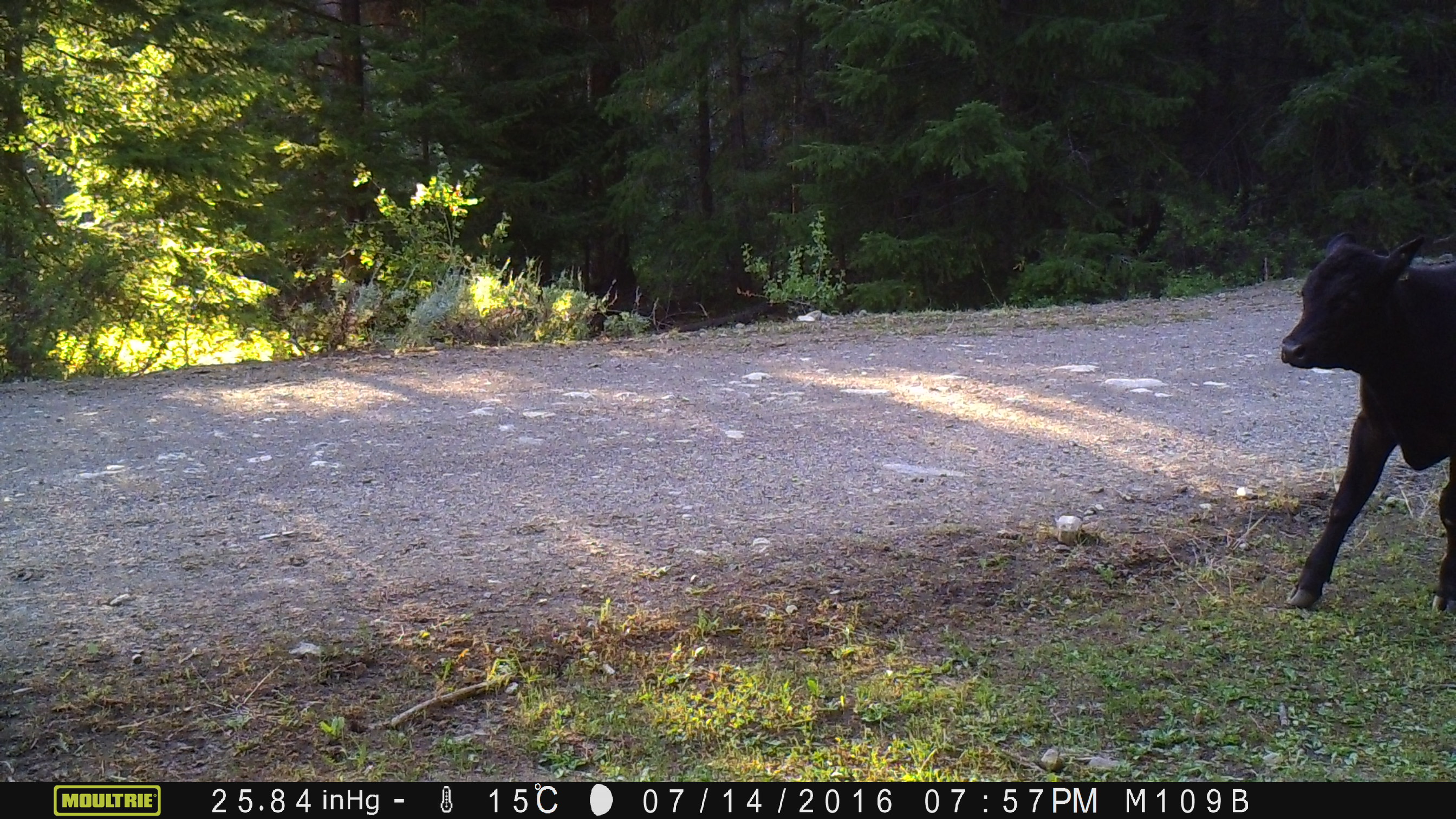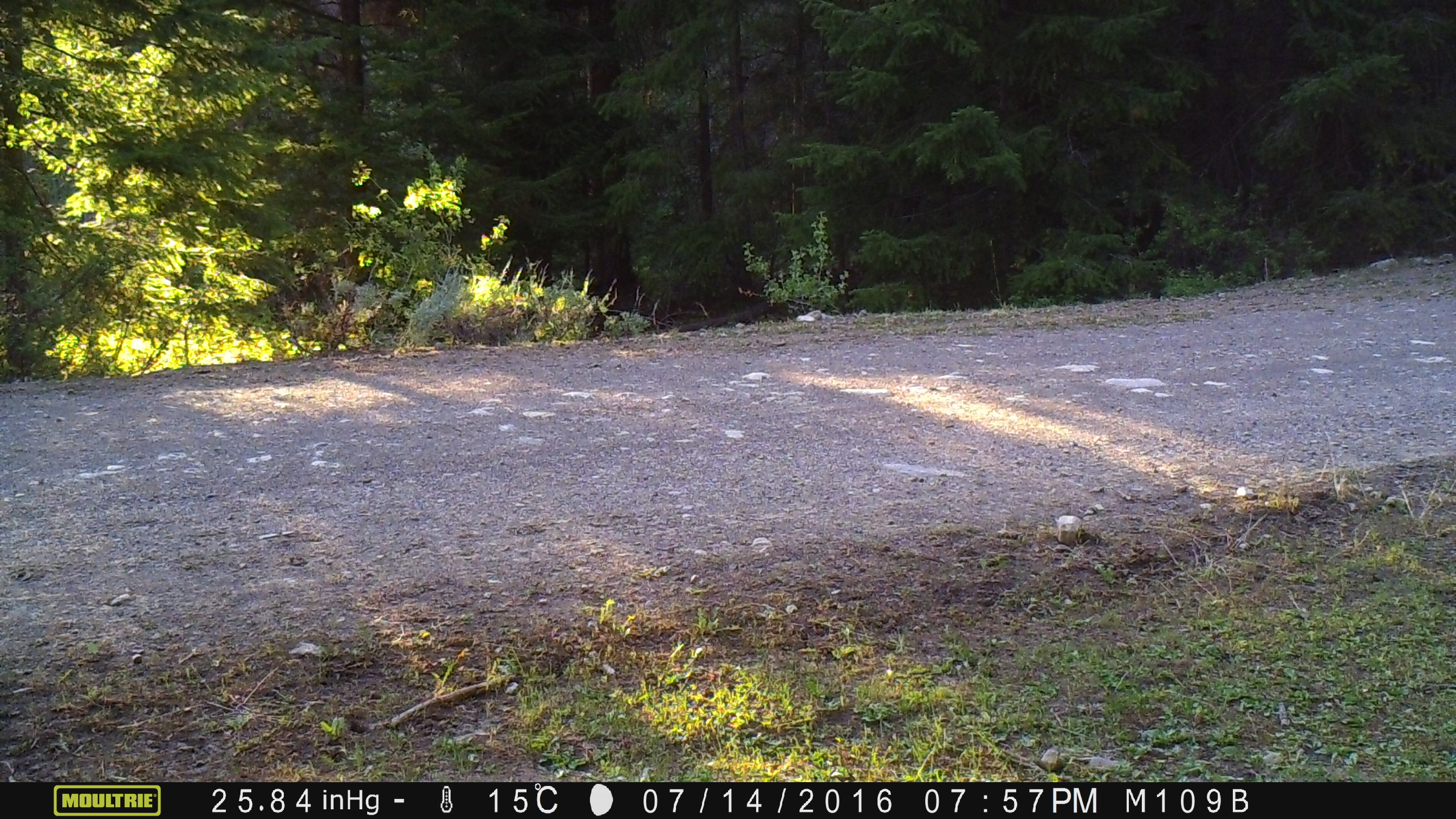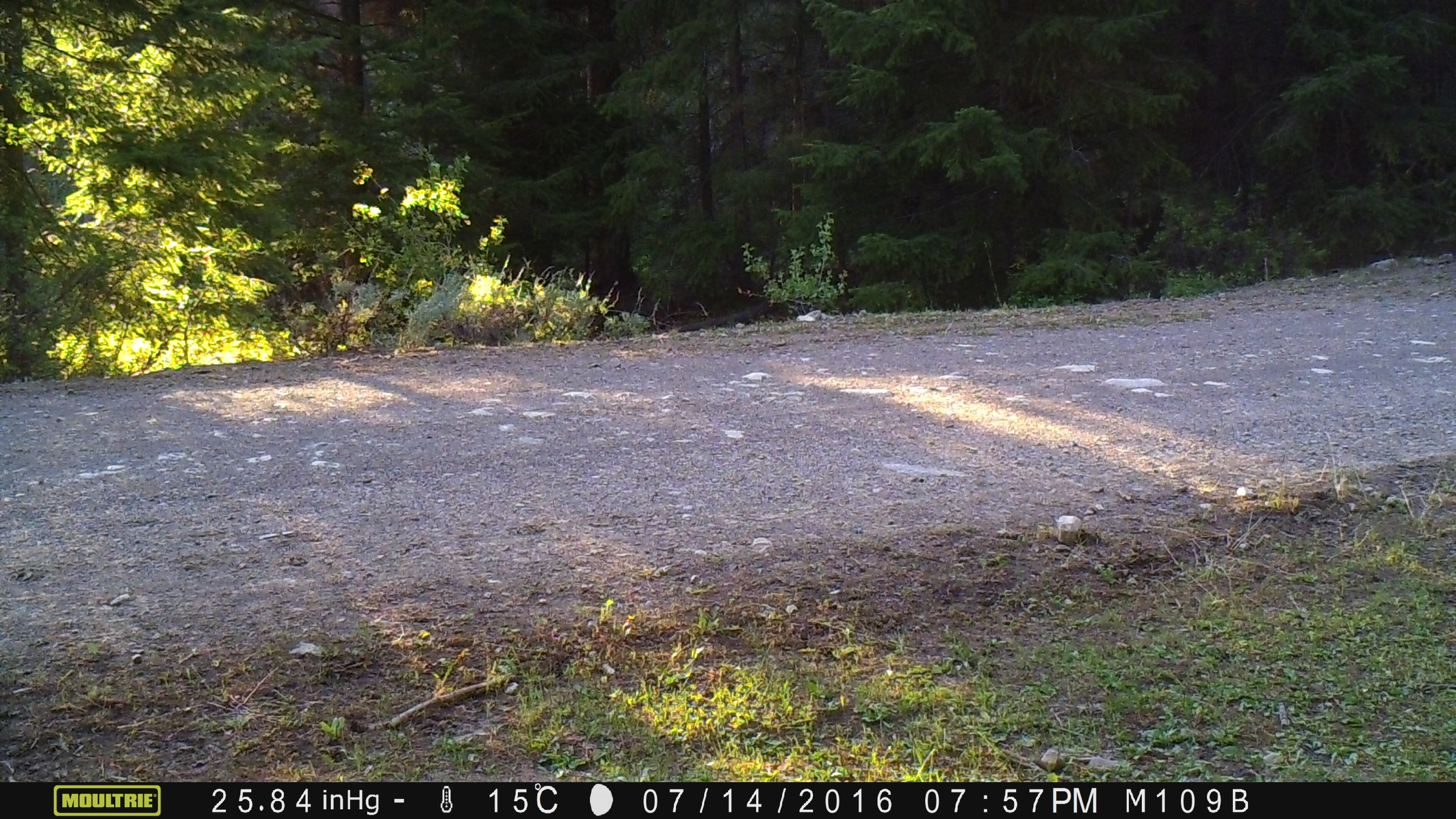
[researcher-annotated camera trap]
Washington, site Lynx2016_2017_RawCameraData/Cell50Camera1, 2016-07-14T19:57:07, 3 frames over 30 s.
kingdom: Animalia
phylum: Chordata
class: Mammalia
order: Artiodactyla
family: Bovidae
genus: Bos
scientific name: Bos taurus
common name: domestic cattle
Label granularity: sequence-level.